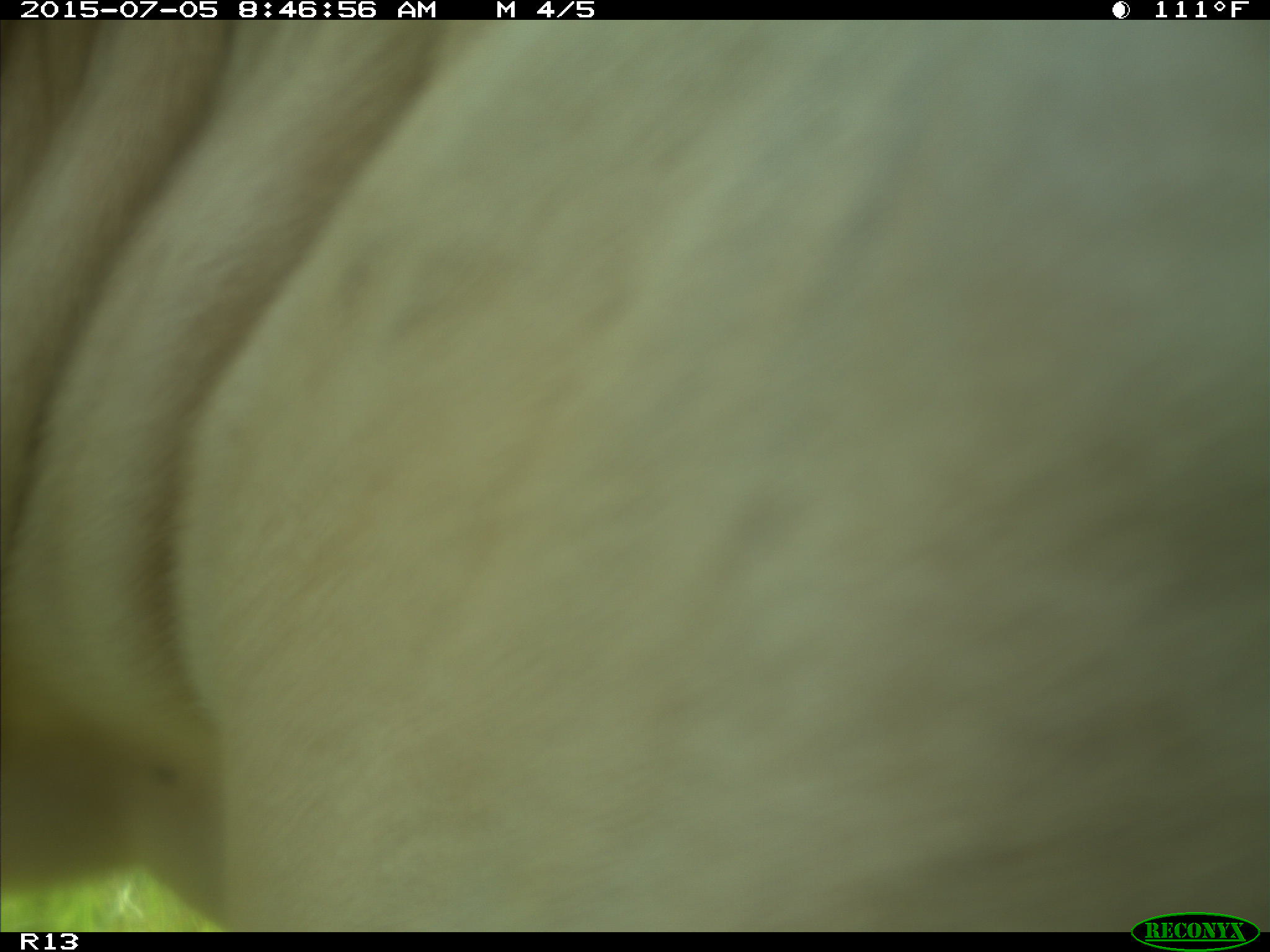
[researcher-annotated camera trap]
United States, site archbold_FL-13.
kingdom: Animalia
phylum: Chordata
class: Mammalia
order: Artiodactyla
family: Bovidae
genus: Bos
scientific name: Bos taurus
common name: domestic cow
Bos taurus (domestic cow).